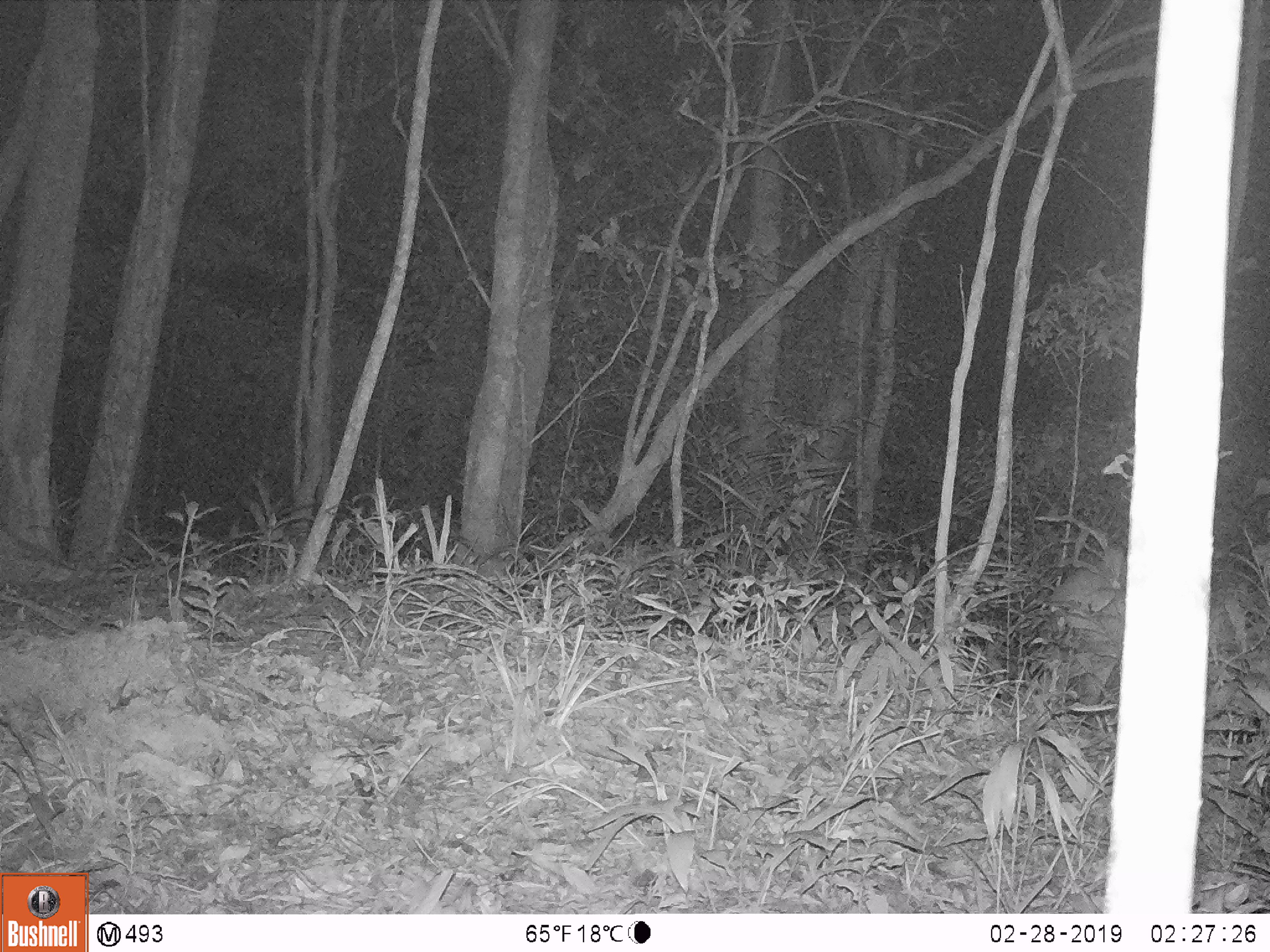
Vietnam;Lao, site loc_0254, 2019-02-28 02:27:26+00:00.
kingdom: Animalia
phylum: Chordata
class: Mammalia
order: Artiodactyla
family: Cervidae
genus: Muntiacus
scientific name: Muntiacus vuquangensis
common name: large-antlered muntjac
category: large antlered muntjac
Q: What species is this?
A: Large antlered muntjac (large-antlered muntjac) (Muntiacus vuquangensis).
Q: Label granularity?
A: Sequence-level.